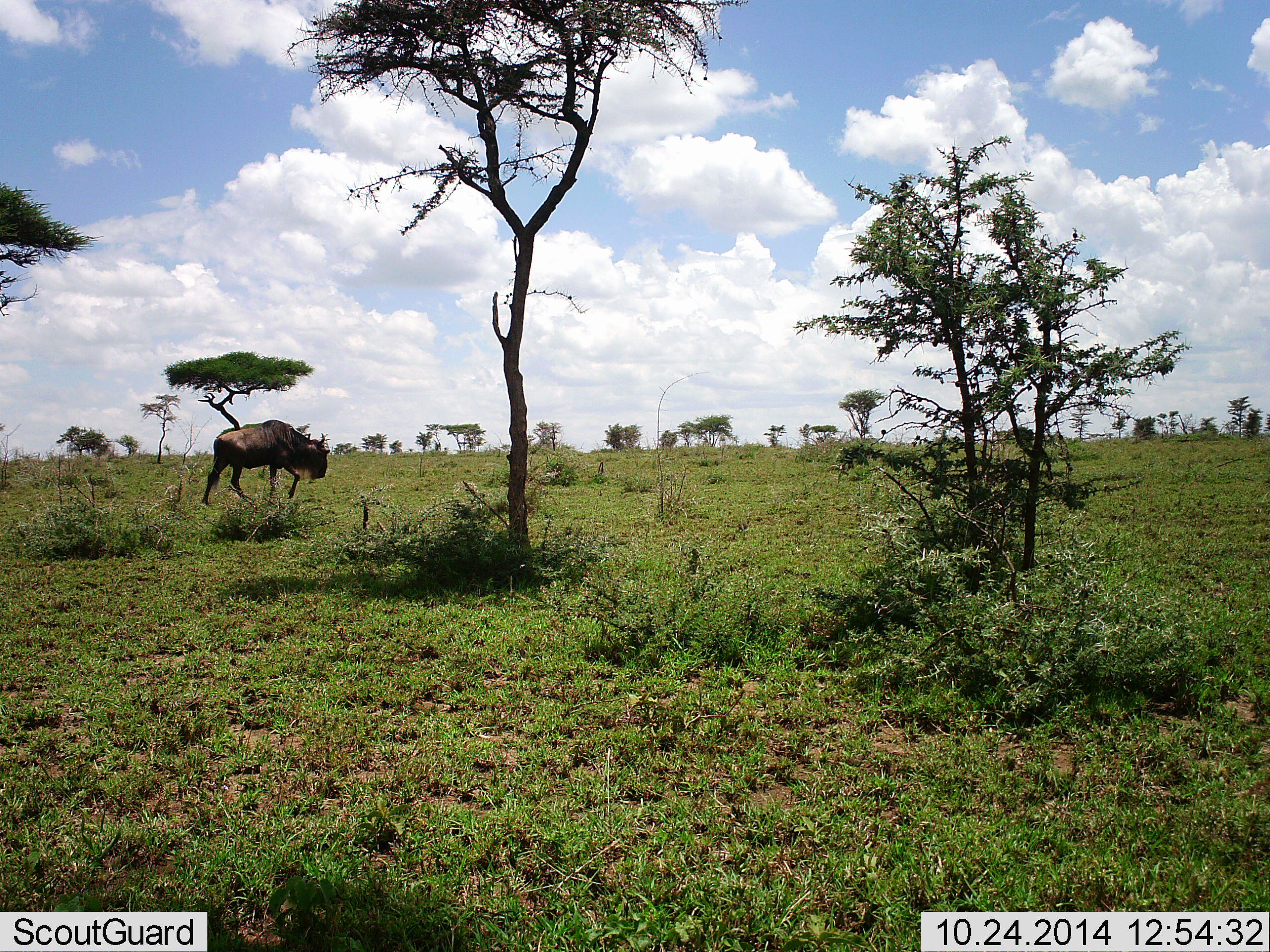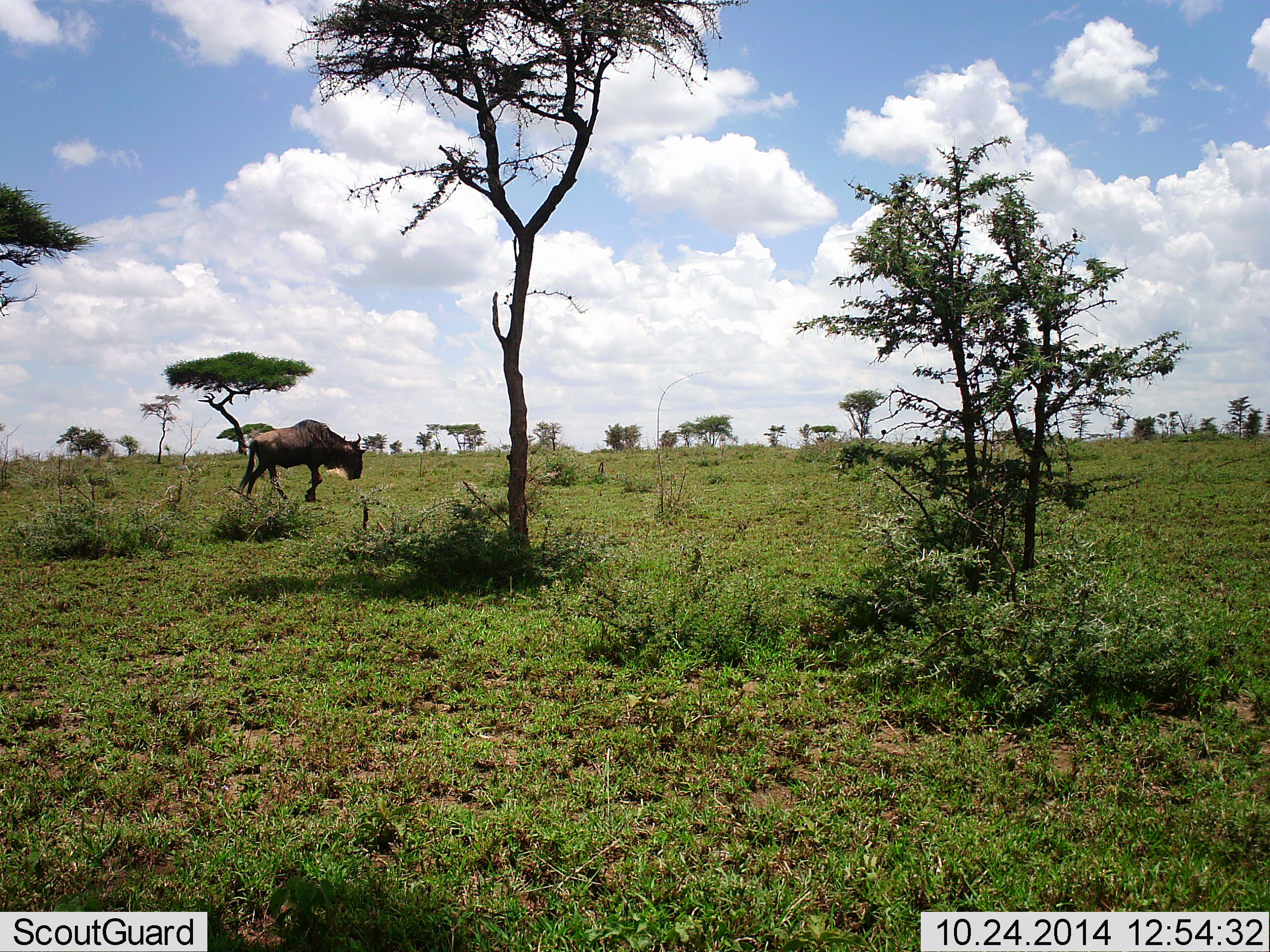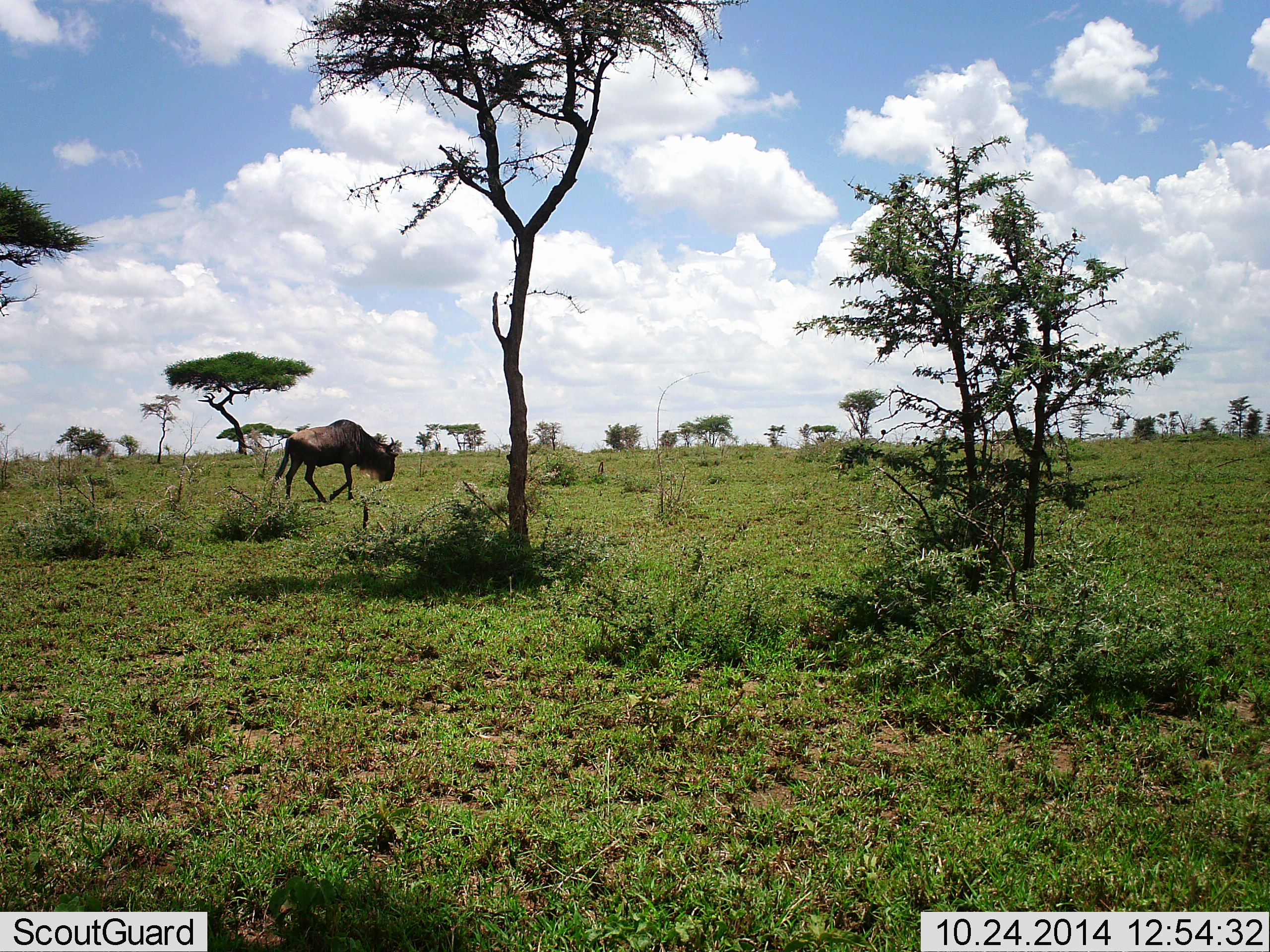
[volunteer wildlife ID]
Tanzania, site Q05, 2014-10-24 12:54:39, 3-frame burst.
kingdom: Animalia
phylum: Chordata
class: Mammalia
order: Artiodactyla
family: Bovidae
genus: Connochaetes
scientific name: Connochaetes taurinus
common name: blue wildebeest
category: wildebeest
Wildebeest (blue wildebeest) (Connochaetes taurinus), count 1. Behavior (volunteer vote fractions): standing 0%, resting 0%, moving 100%, interacting 0%. Young present (vote fraction): 0%. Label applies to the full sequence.